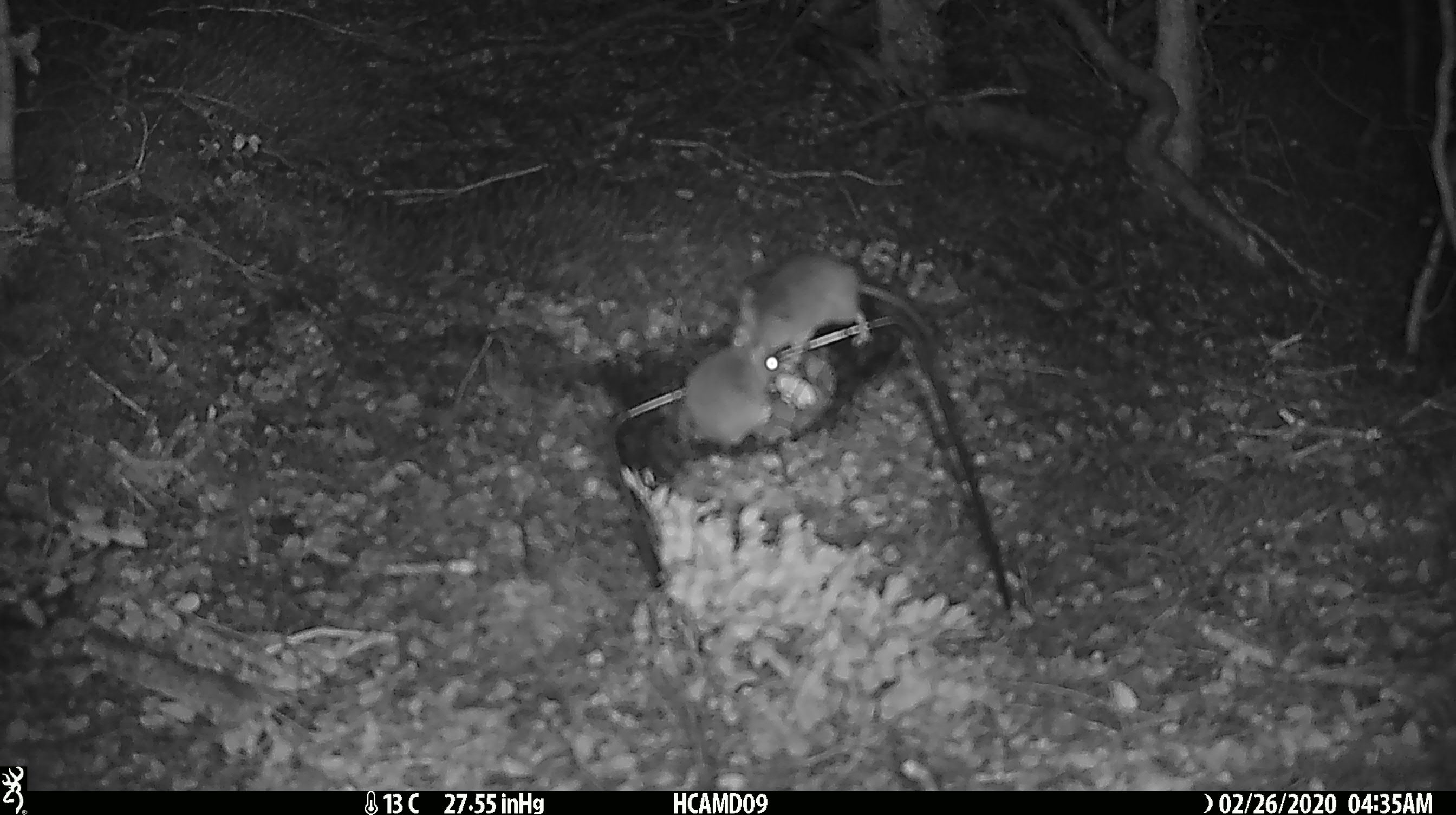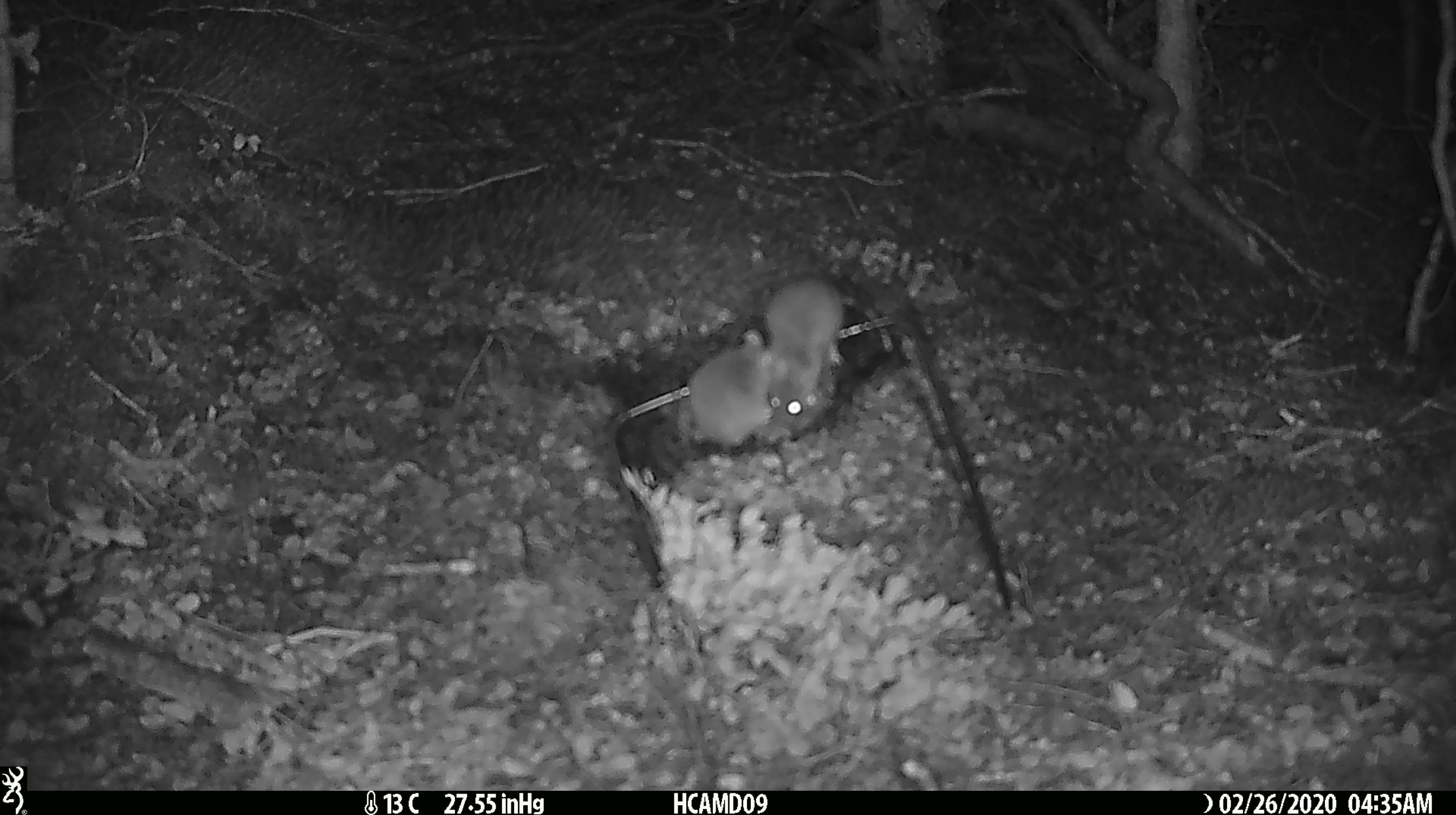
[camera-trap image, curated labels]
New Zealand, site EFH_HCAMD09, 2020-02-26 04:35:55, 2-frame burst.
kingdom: Animalia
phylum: Chordata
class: Mammalia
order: Rodentia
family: Muridae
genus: Mus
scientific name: Mus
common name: mouse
Mouse (Mus).